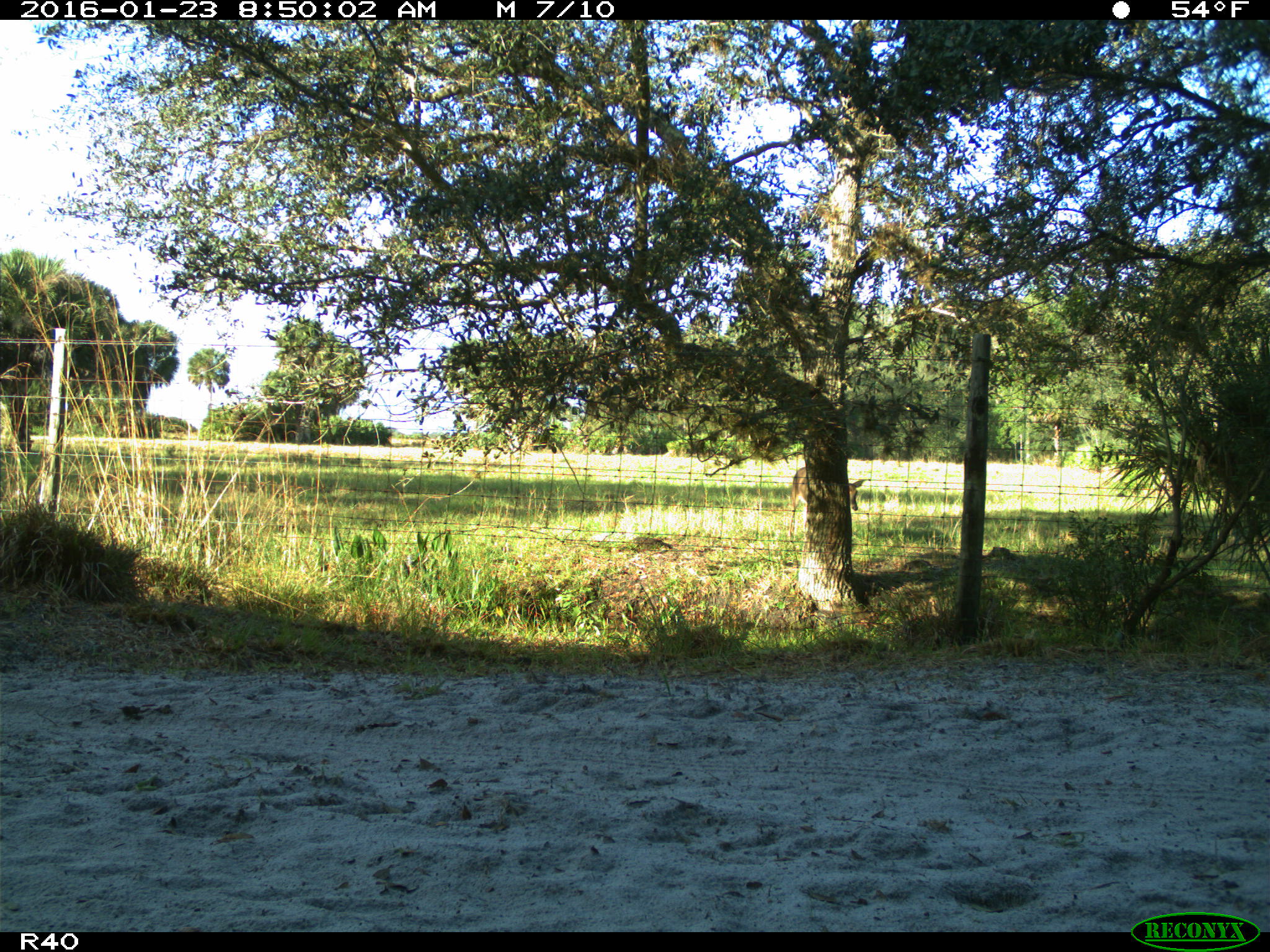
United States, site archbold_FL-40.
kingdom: Animalia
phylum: Chordata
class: Mammalia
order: Artiodactyla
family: Cervidae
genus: Odocoileus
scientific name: Odocoileus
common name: deer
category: unidentified deer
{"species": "unidentified deer (deer) (Odocoileus)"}